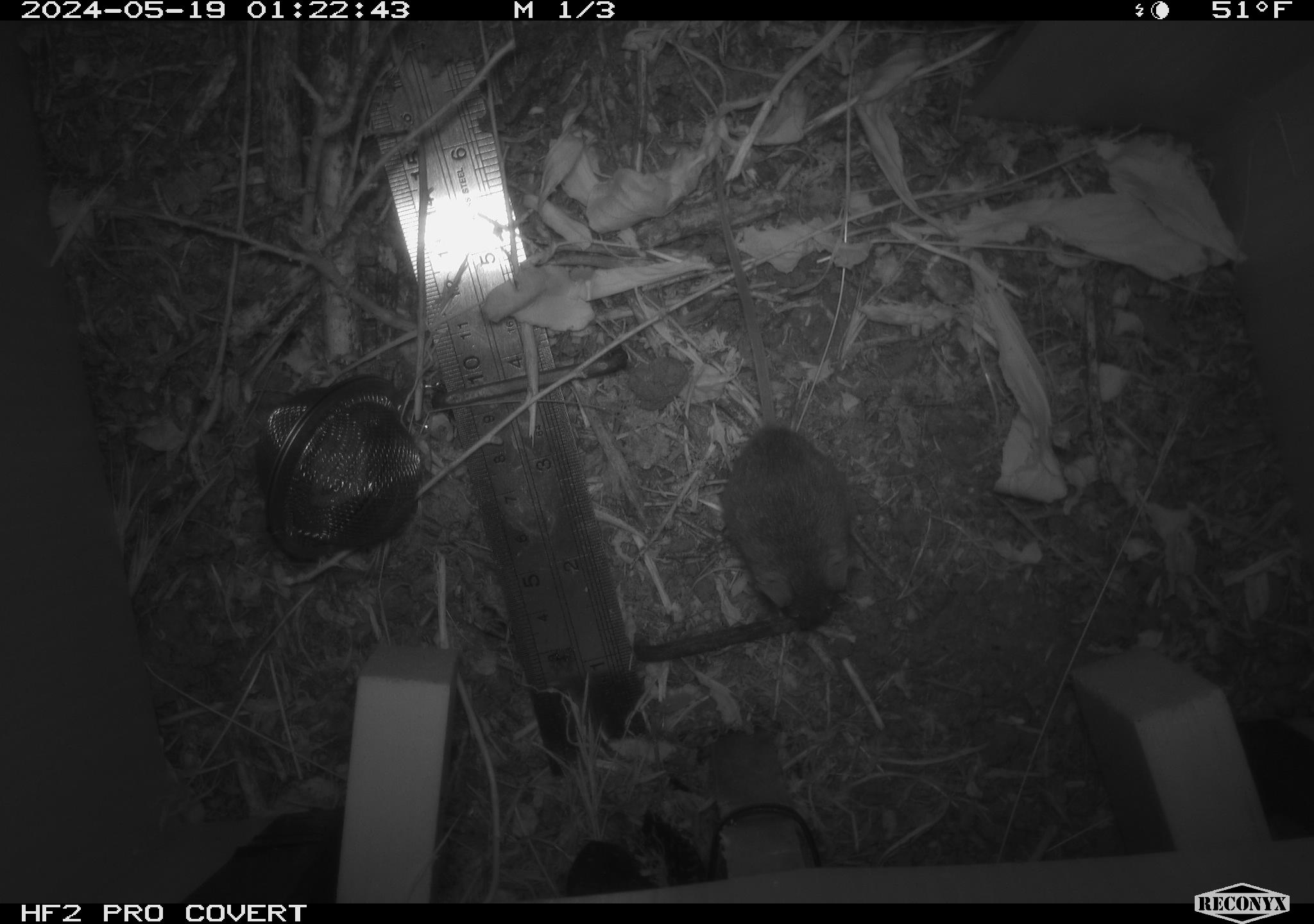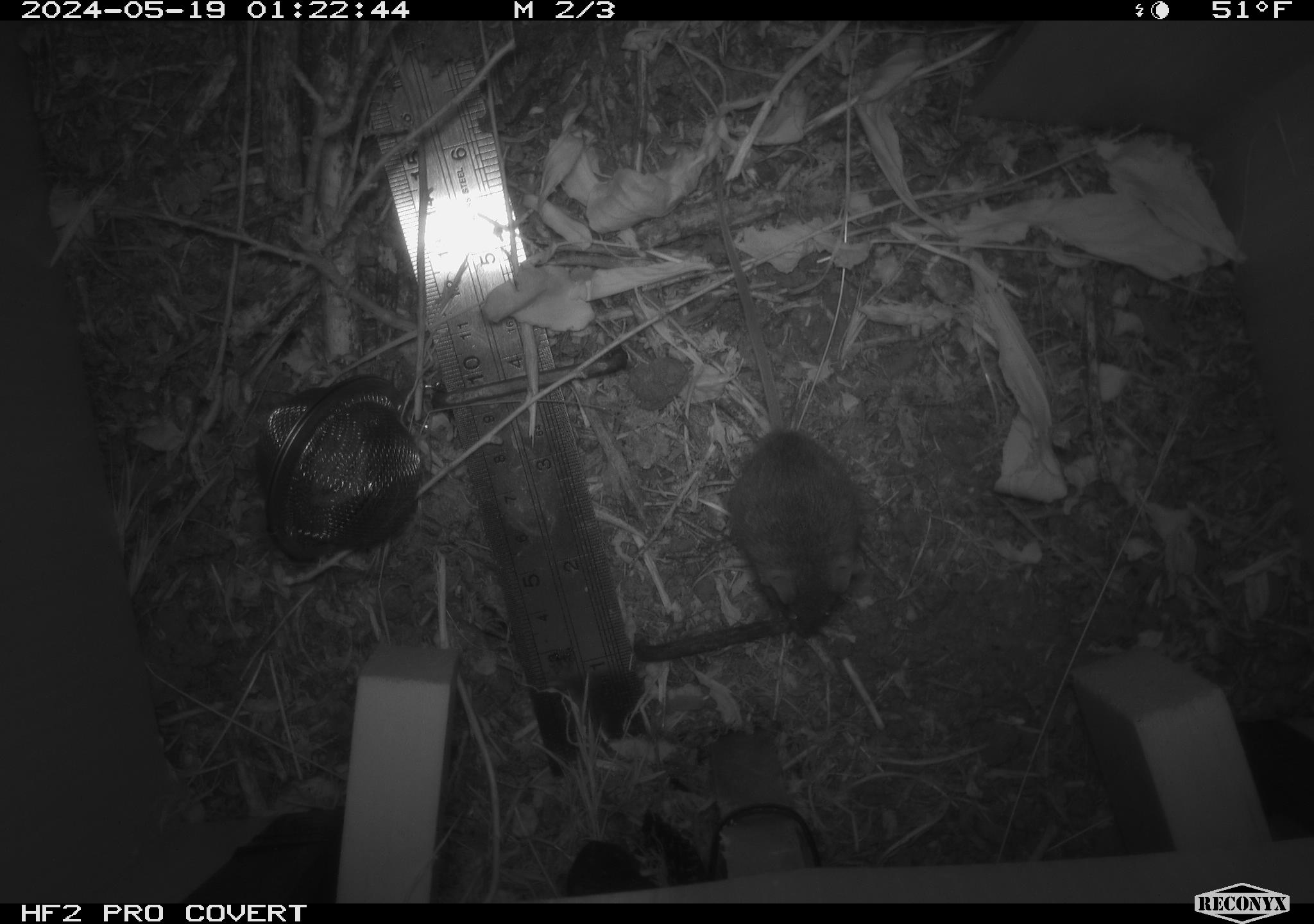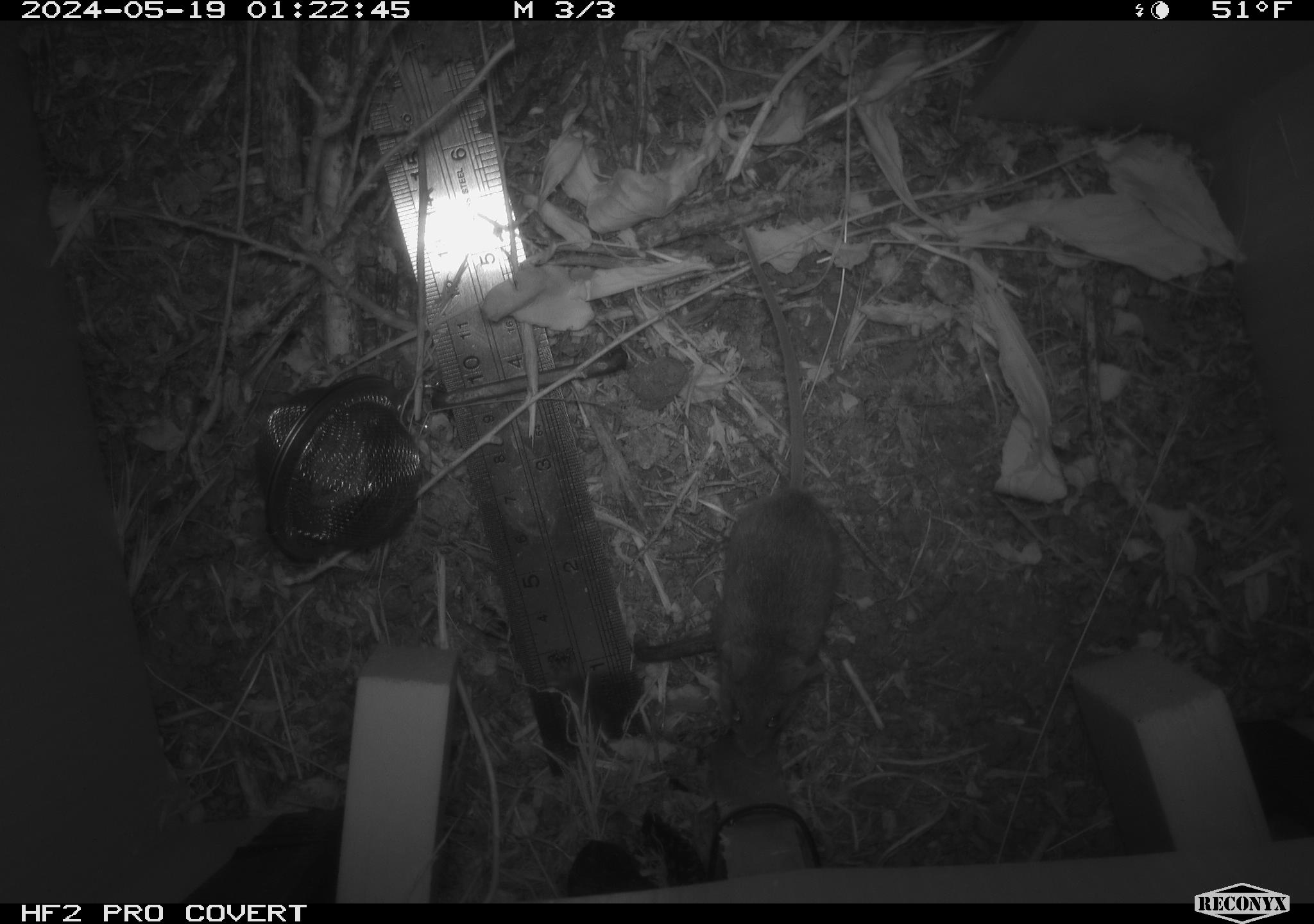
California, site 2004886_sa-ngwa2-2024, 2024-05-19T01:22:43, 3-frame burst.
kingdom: Animalia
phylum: Chordata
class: Mammalia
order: Rodentia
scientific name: Rodentia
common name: mouse species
Mouse species (Rodentia).